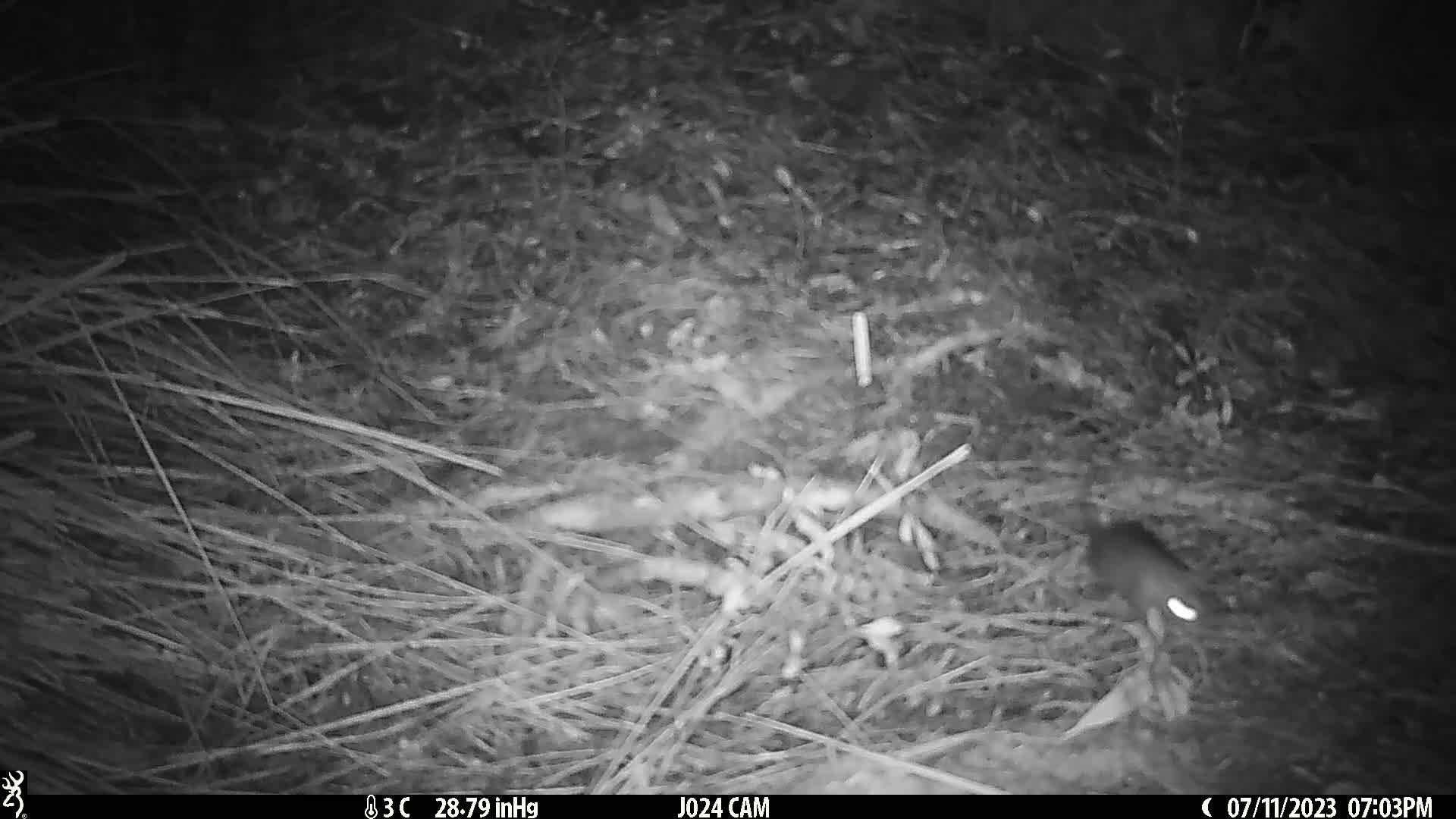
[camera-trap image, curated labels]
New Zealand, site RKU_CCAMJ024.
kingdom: Animalia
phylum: Chordata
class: Mammalia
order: Rodentia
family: Muridae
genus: Rattus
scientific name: Rattus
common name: rat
Rat (Rattus).